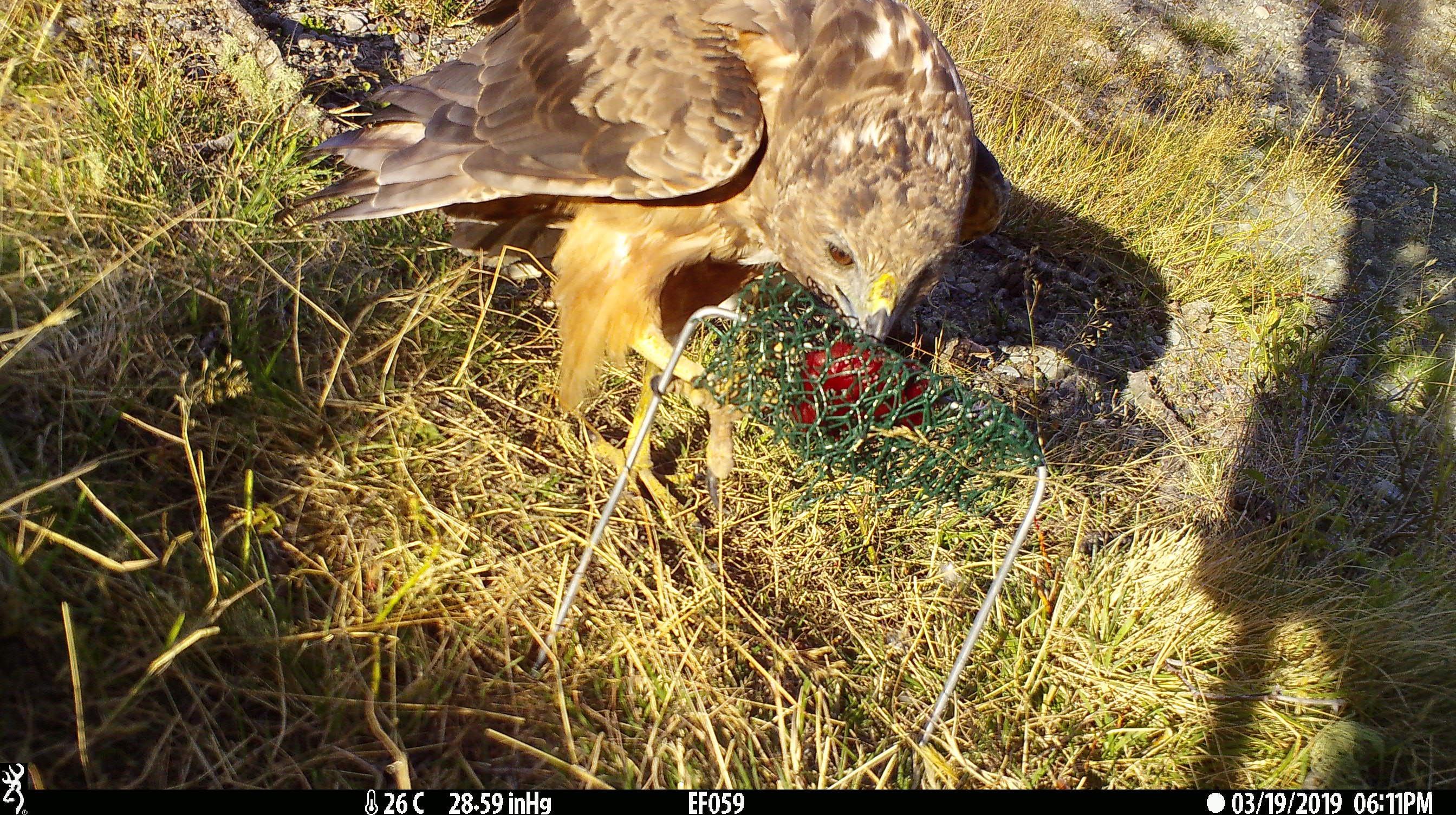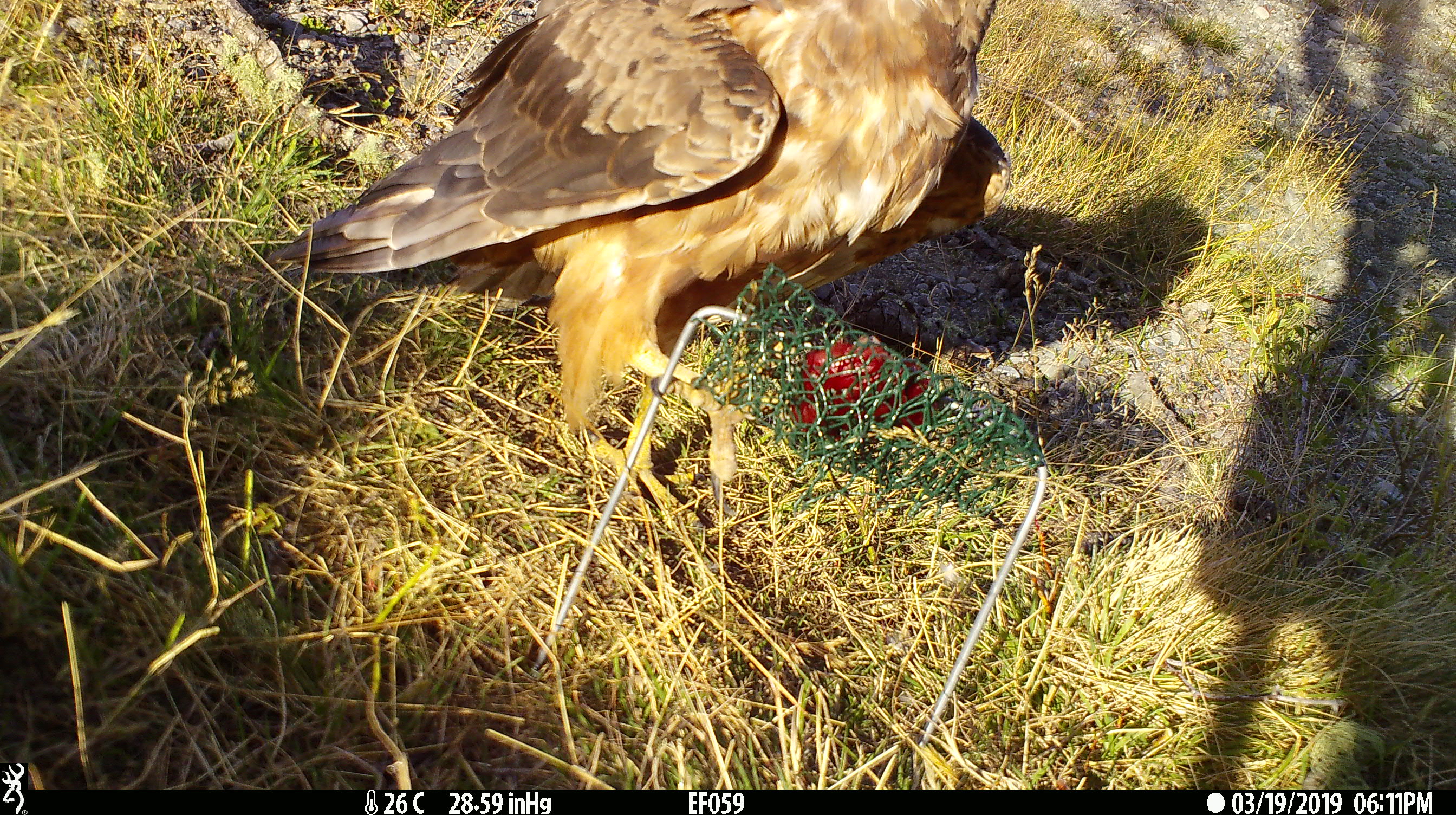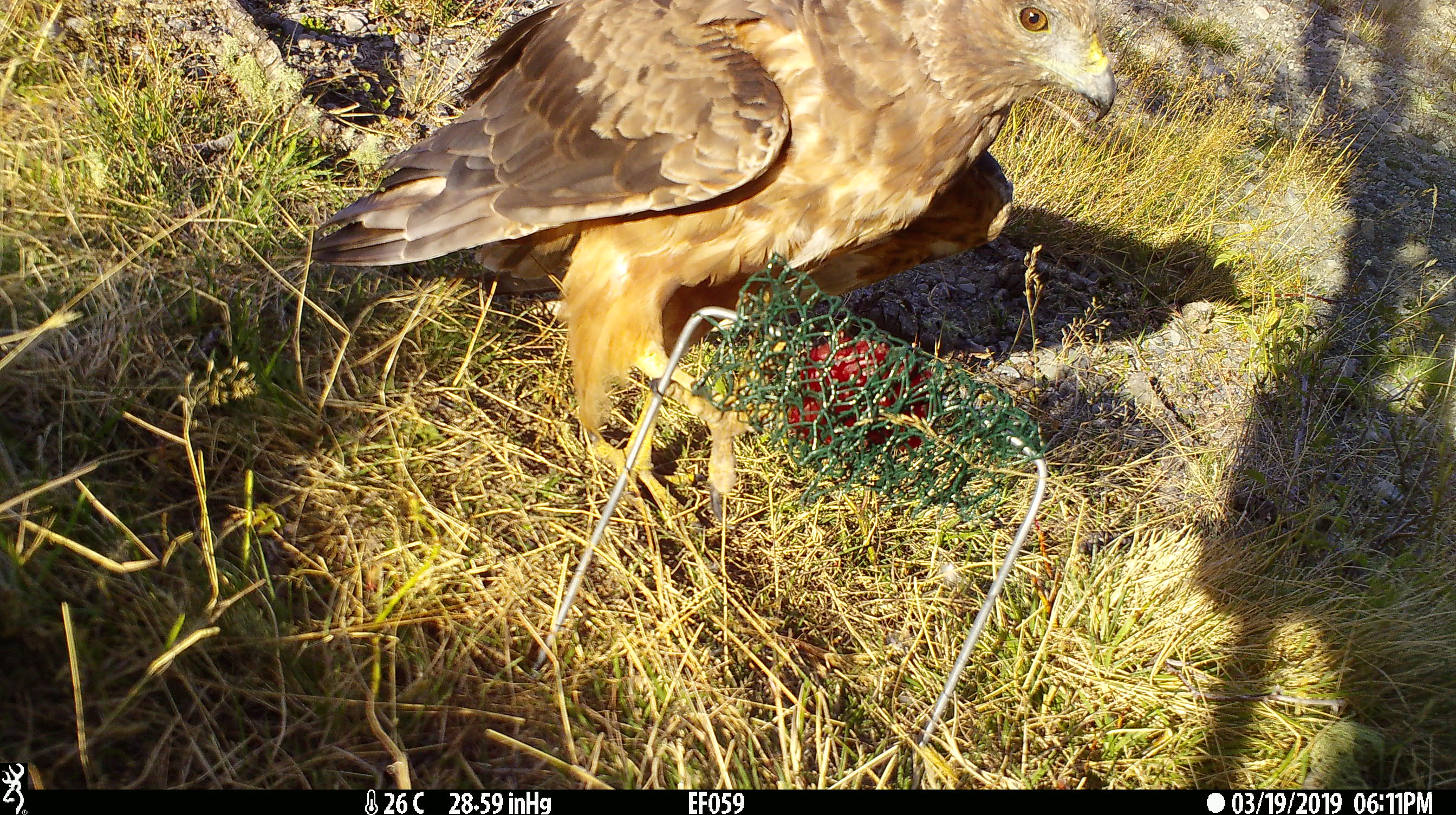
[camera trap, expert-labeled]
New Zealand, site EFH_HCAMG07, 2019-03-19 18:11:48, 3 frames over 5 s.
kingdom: Animalia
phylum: Chordata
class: Aves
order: Accipitriformes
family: Accipitridae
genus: Circus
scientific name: Circus approximans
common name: swamp harrier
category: harrier